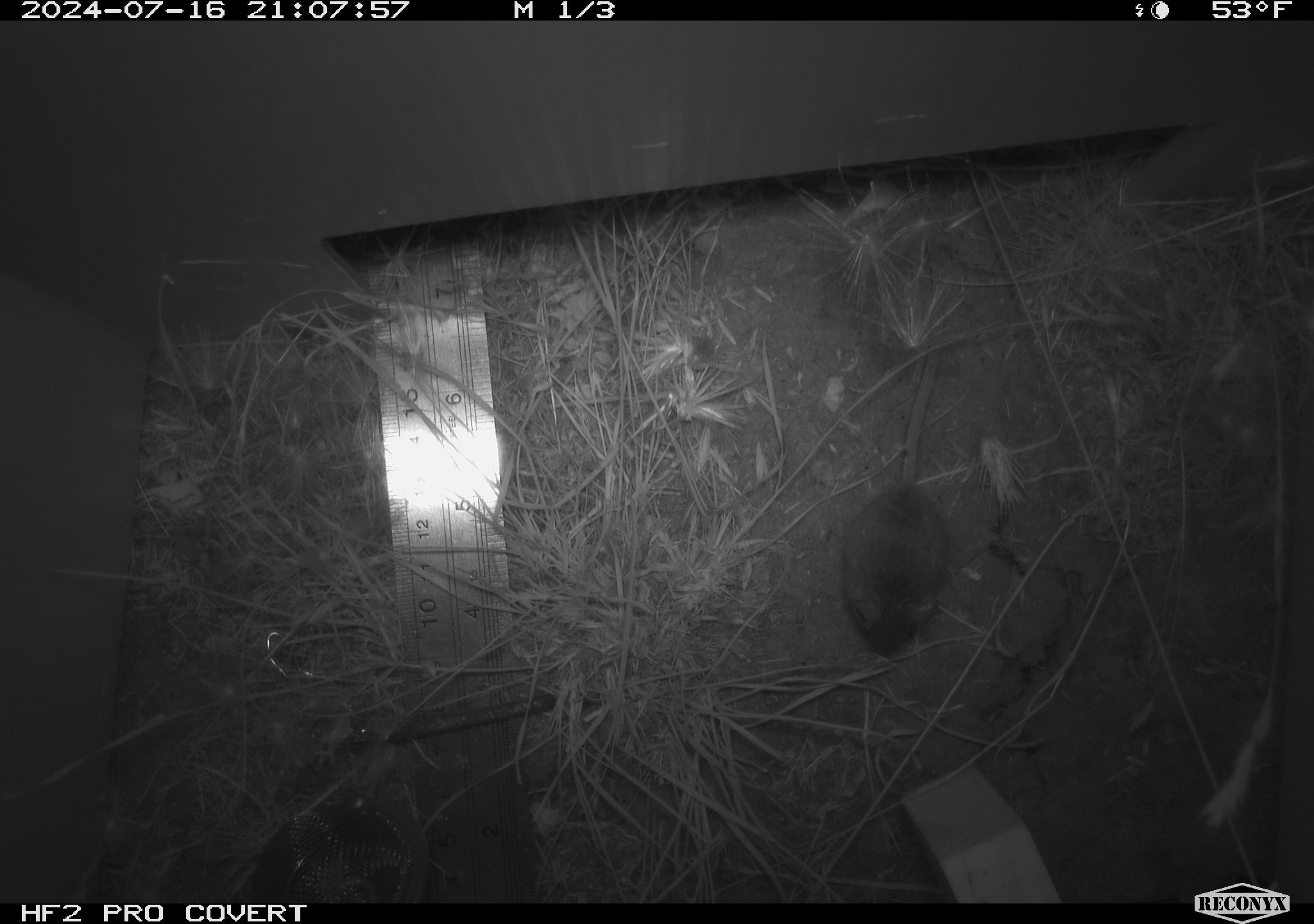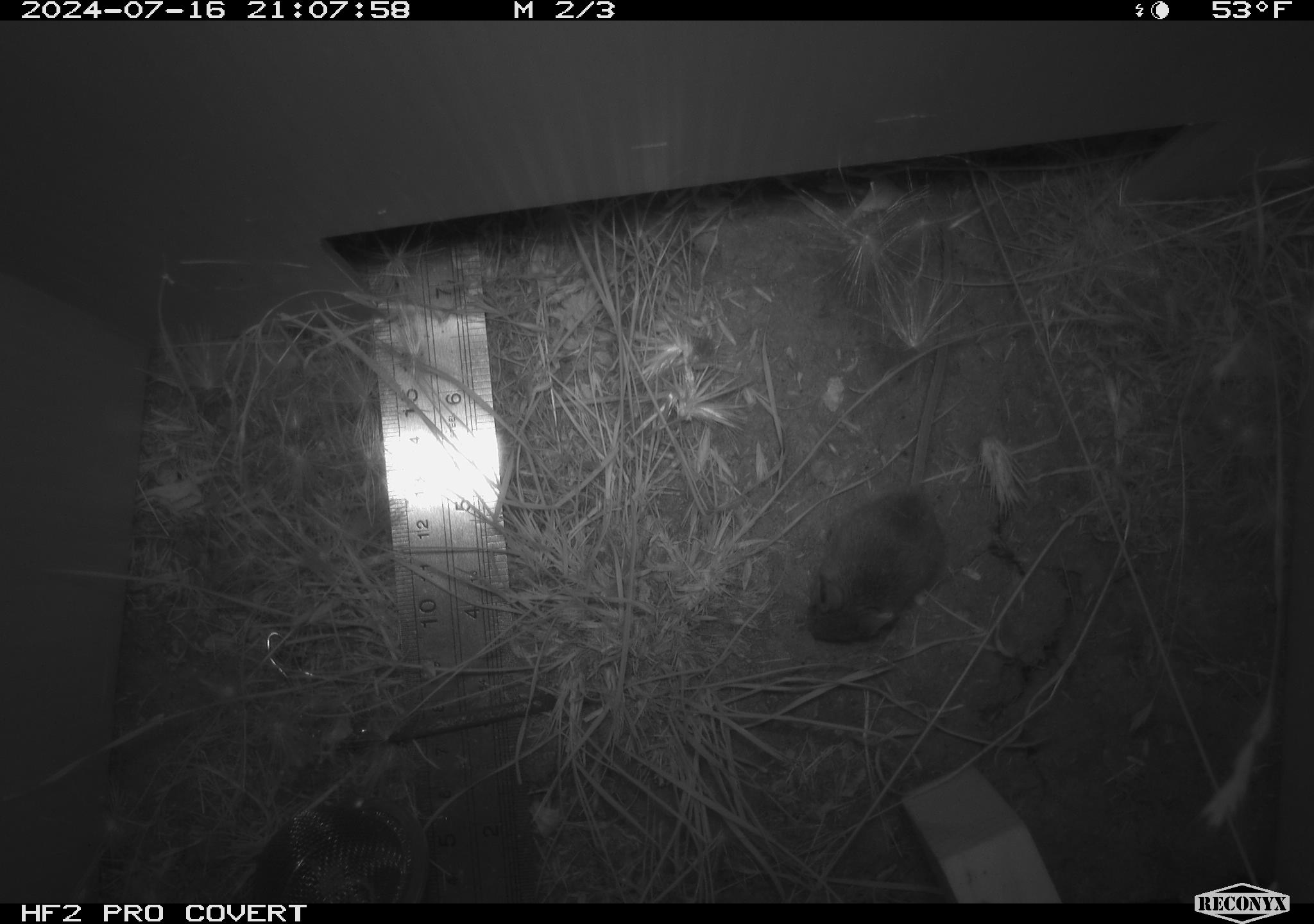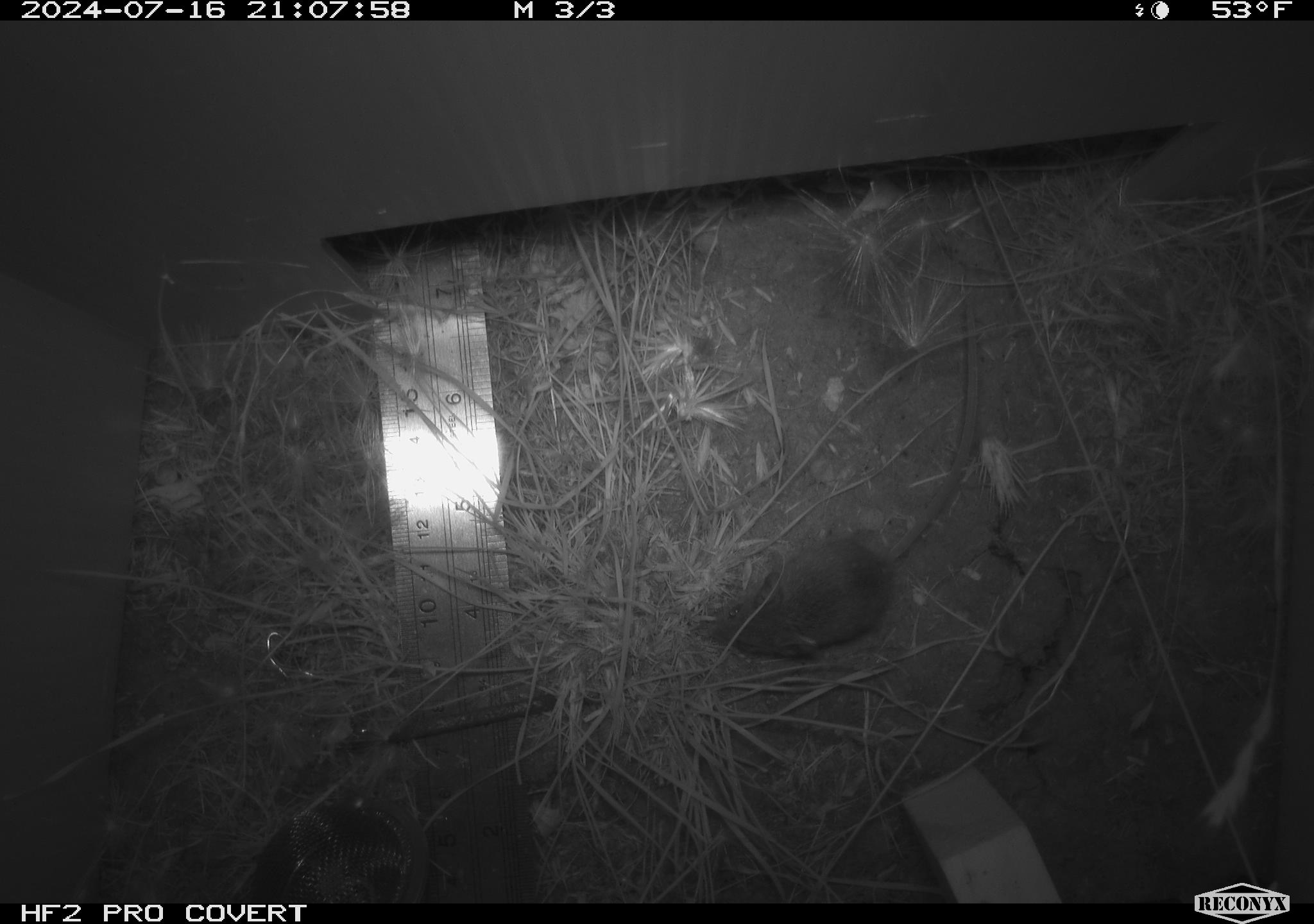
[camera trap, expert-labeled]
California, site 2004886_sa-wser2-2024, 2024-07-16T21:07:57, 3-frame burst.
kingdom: Animalia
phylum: Chordata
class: Mammalia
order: Rodentia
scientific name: Rodentia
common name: mouse species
Mouse species (Rodentia).